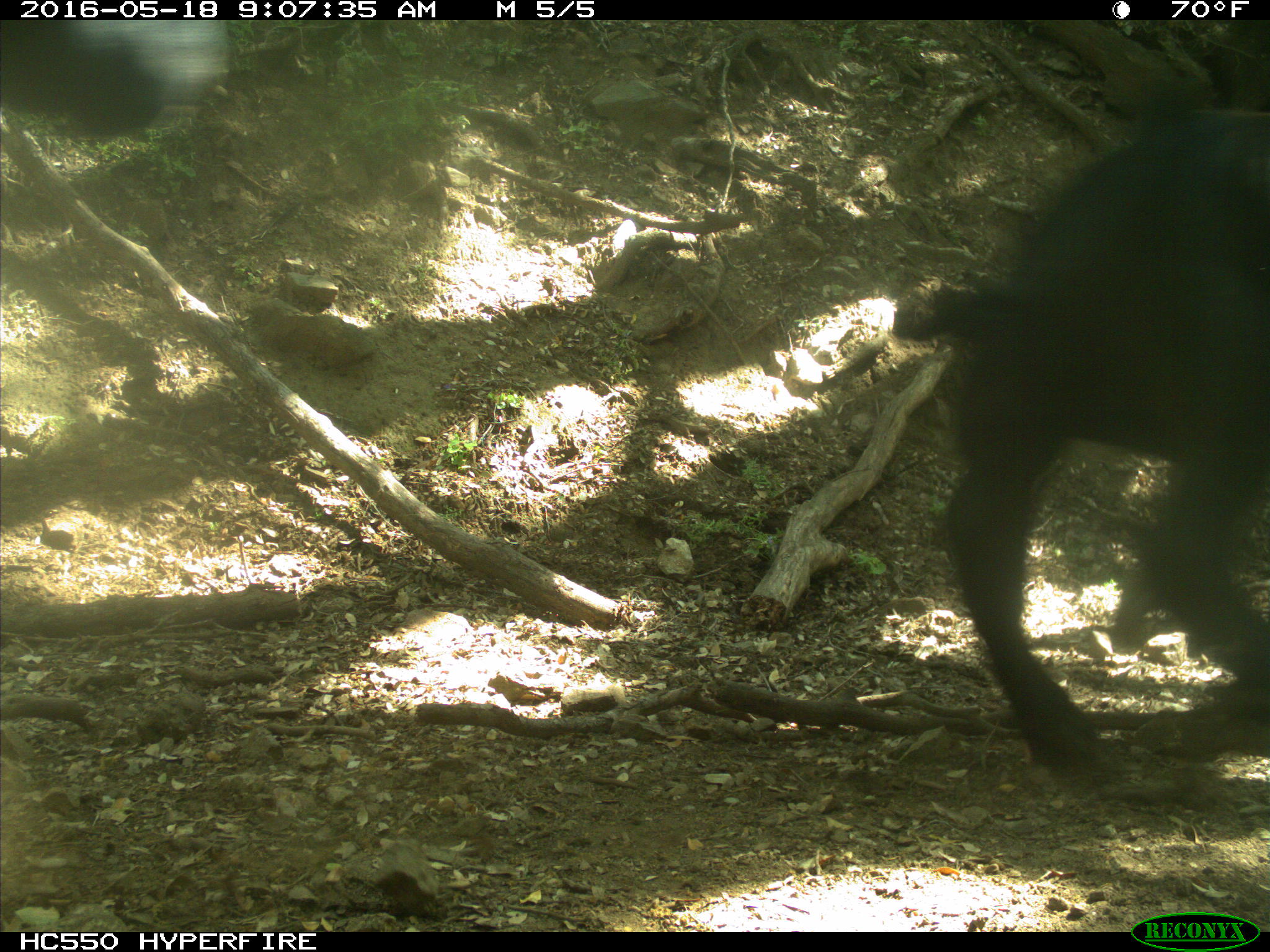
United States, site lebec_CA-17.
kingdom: Animalia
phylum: Chordata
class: Mammalia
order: Artiodactyla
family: Bovidae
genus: Bos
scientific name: Bos taurus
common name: domestic cow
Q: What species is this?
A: Bos taurus (domestic cow).